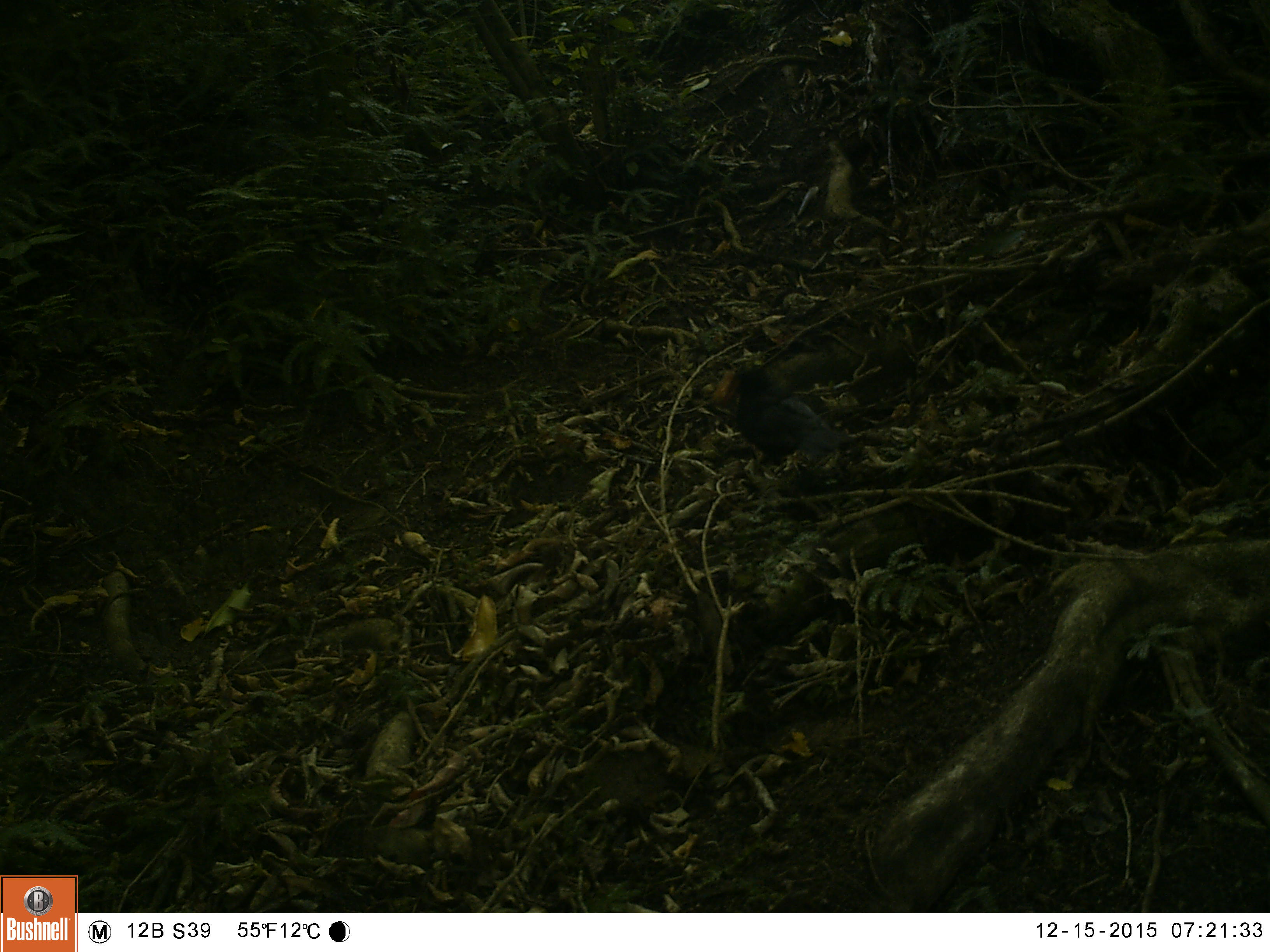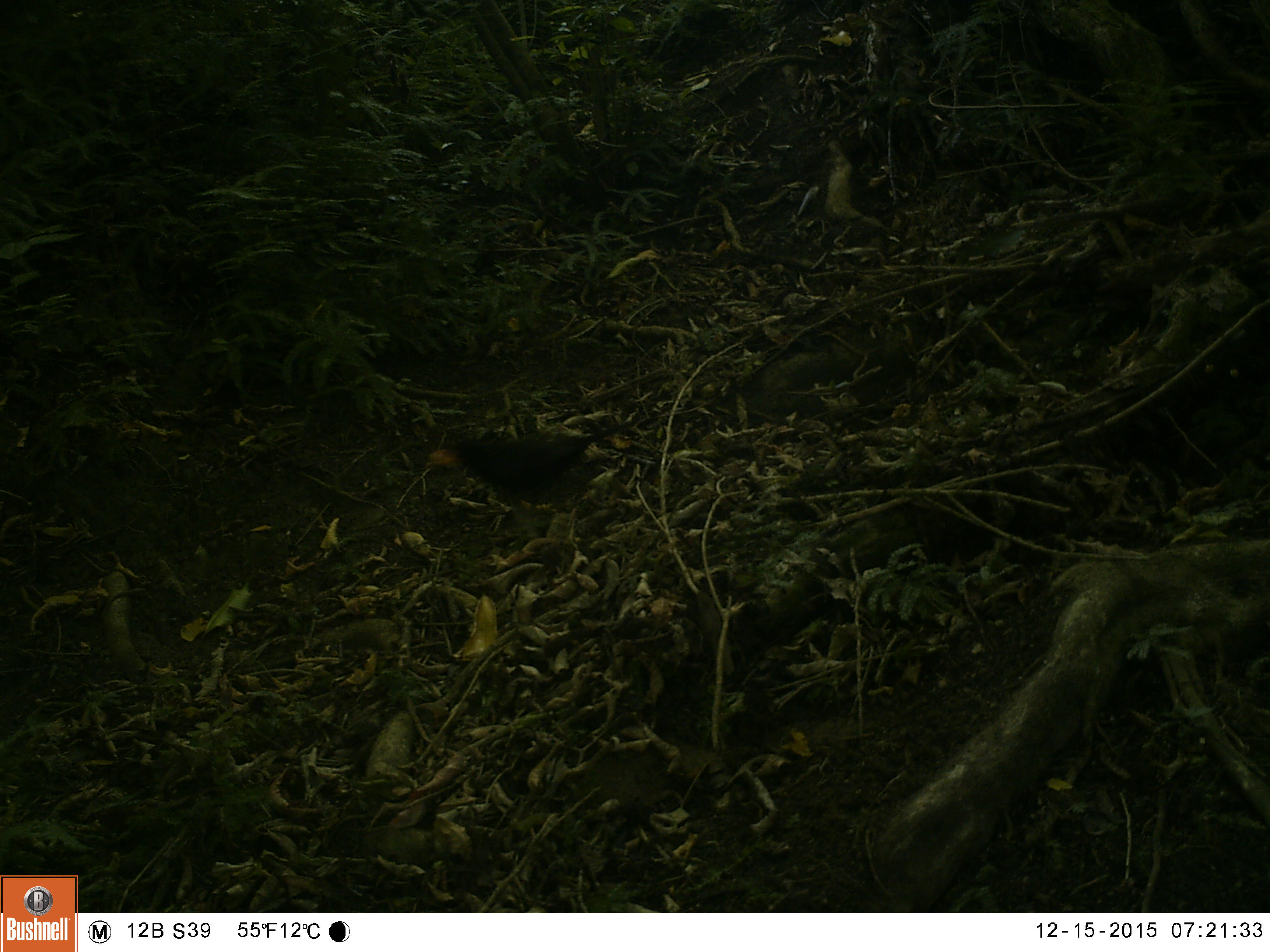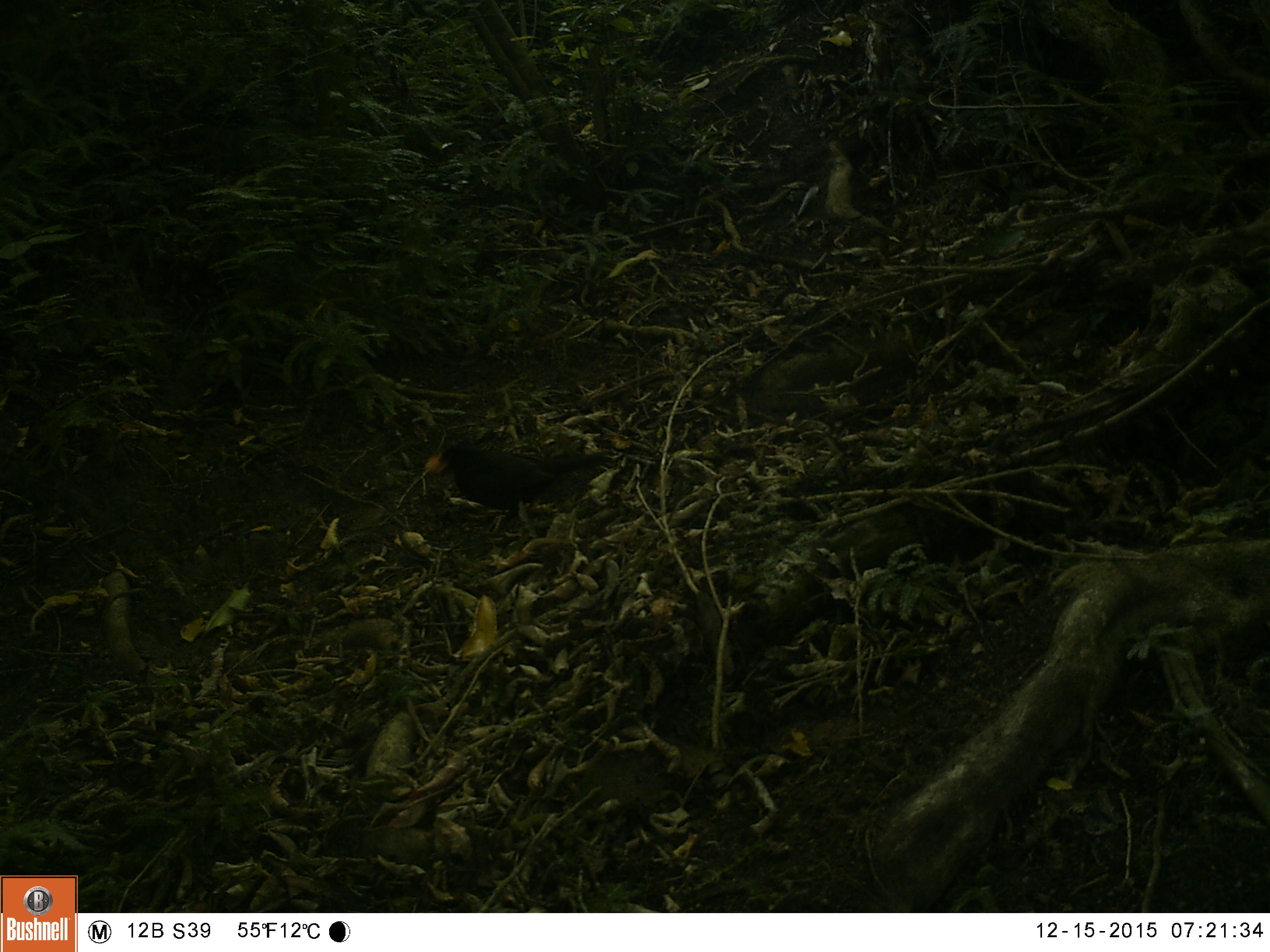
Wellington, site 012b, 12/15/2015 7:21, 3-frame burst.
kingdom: Animalia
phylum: Chordata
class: Aves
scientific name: Aves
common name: bird